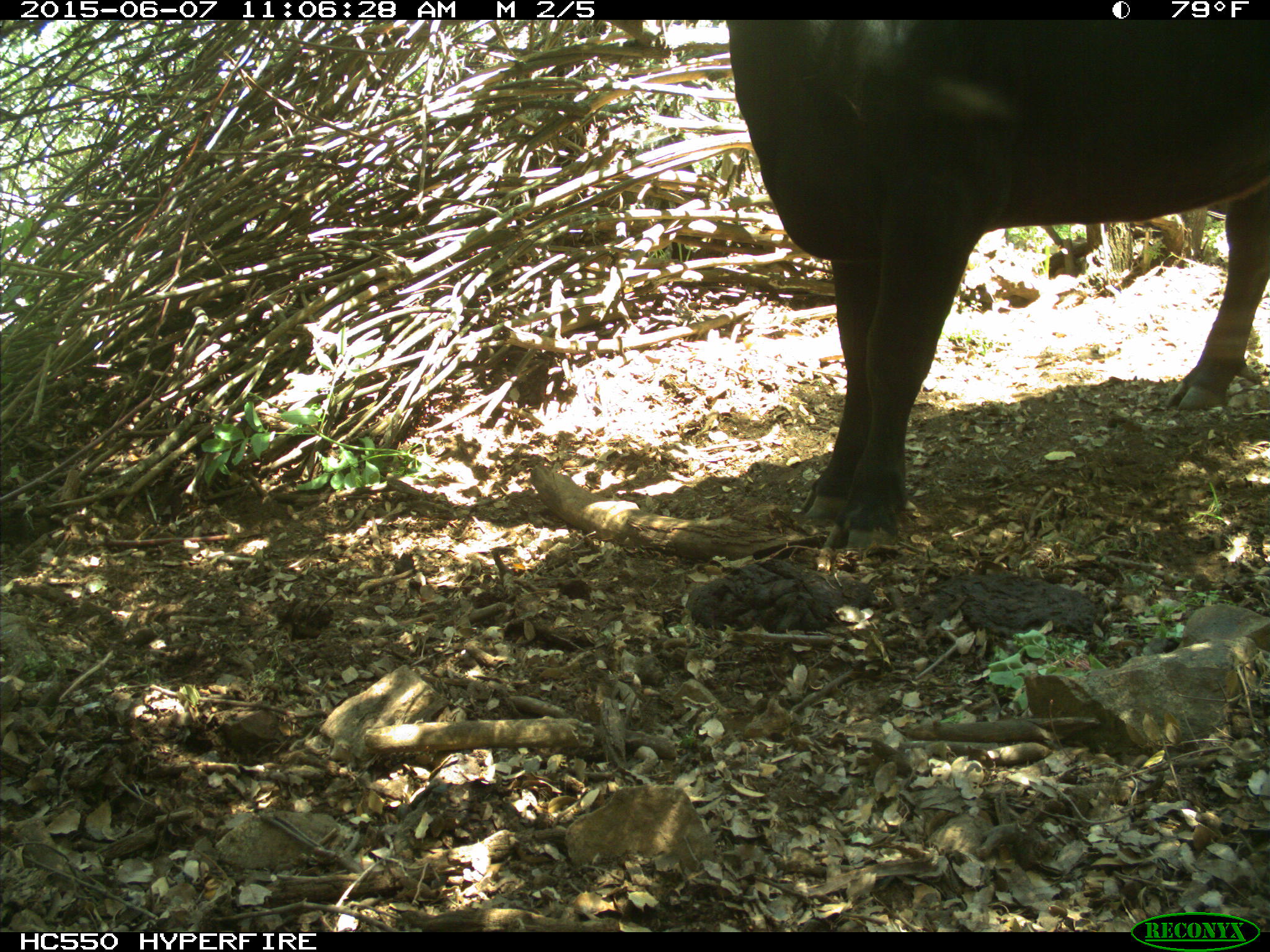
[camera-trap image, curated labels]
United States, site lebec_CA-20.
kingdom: Animalia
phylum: Chordata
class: Mammalia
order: Artiodactyla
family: Bovidae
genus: Bos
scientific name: Bos taurus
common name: domestic cow